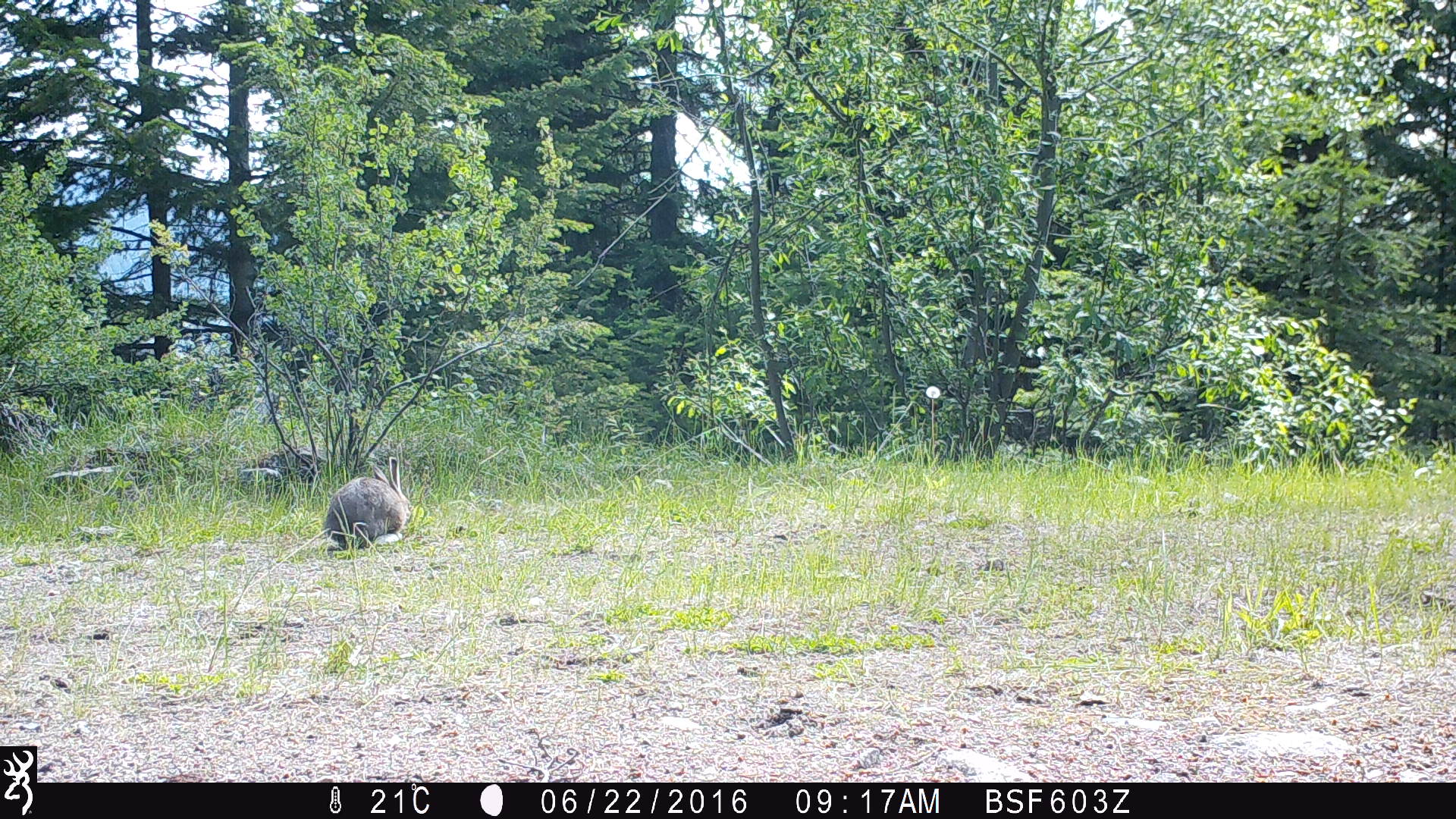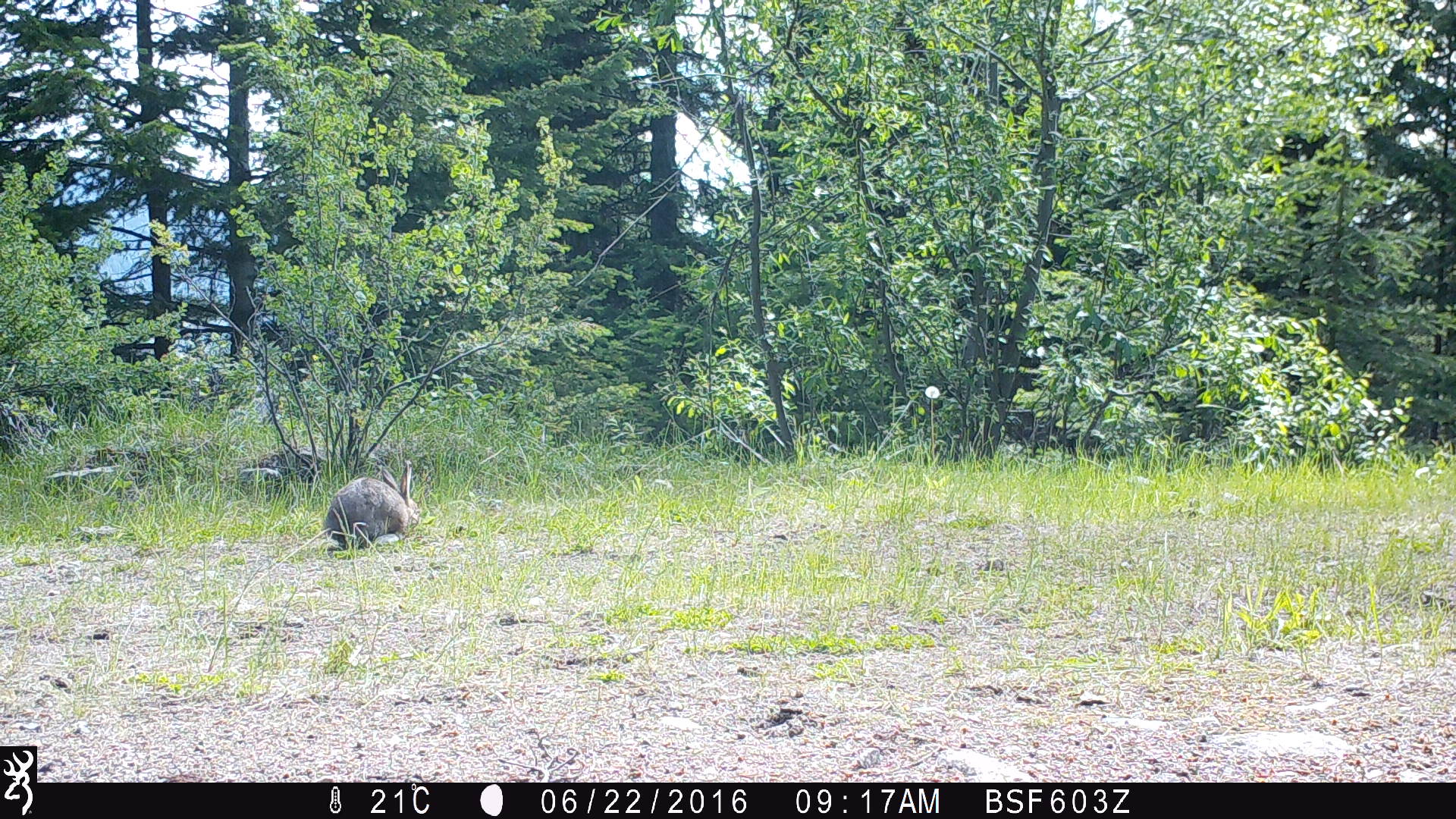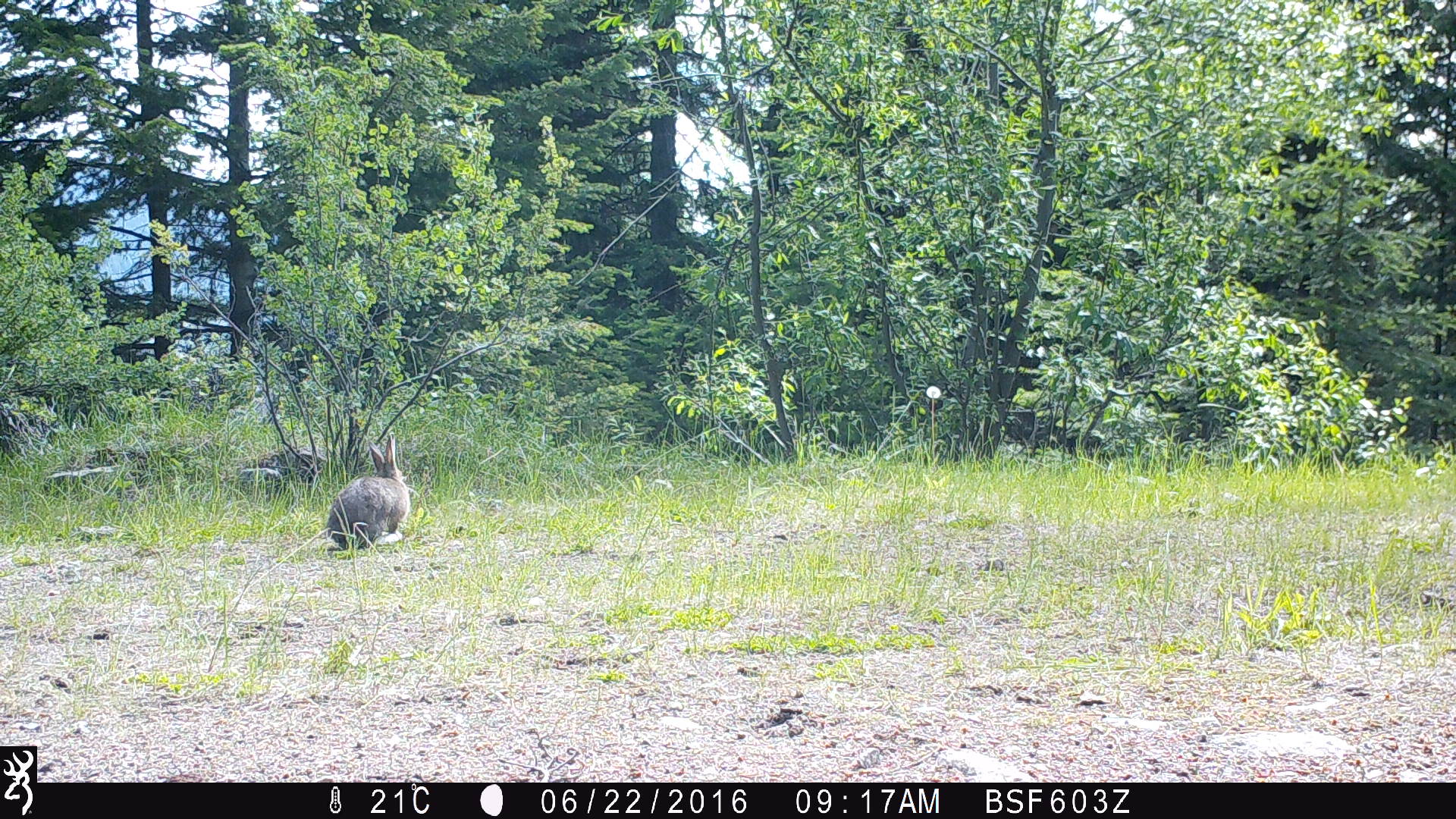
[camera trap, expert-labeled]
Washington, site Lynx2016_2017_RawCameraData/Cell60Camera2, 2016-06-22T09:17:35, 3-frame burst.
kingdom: Animalia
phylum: Chordata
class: Mammalia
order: Lagomorpha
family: Leporidae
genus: Lepus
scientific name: Lepus americanus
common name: snowshoe hare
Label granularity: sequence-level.